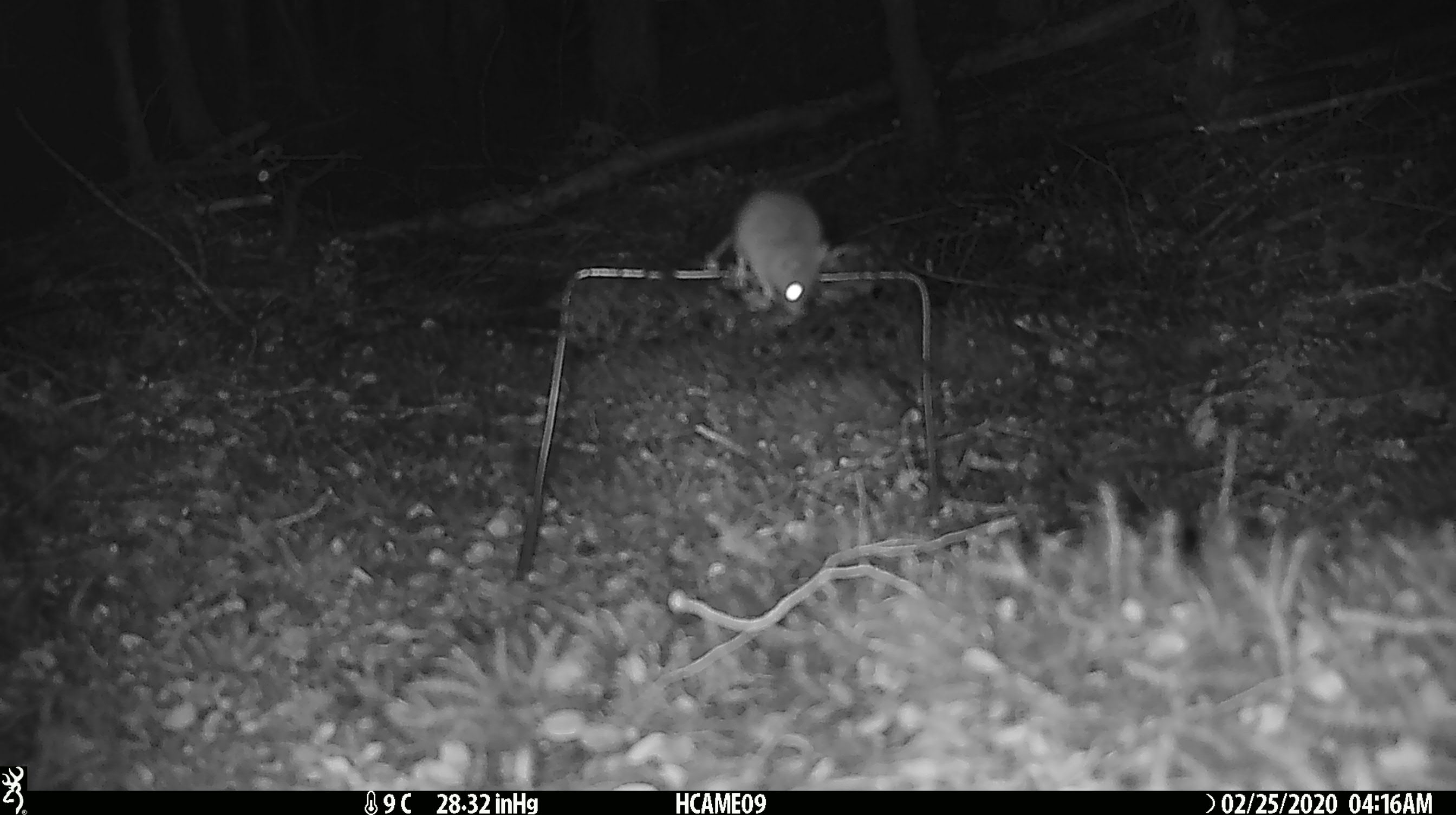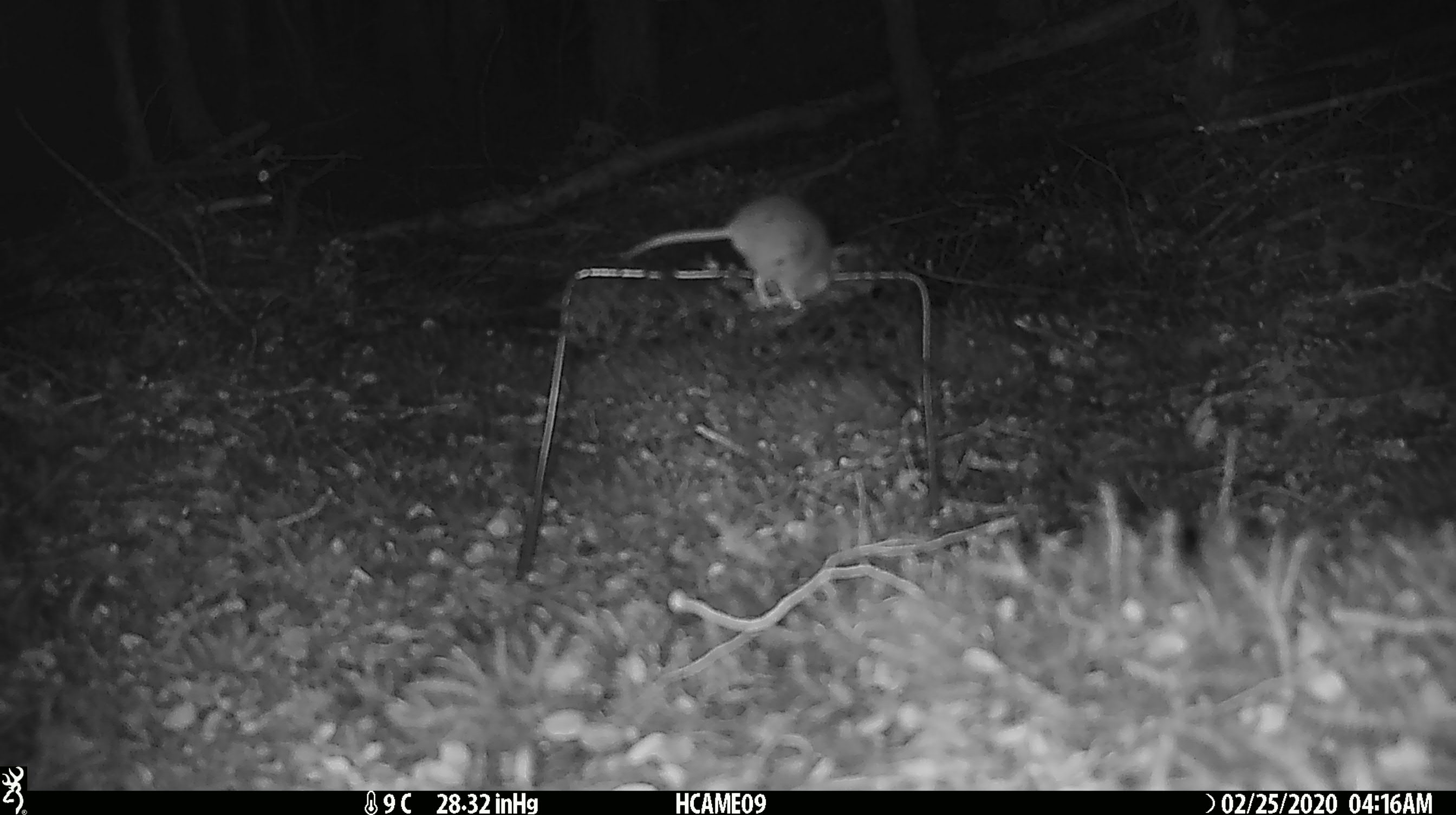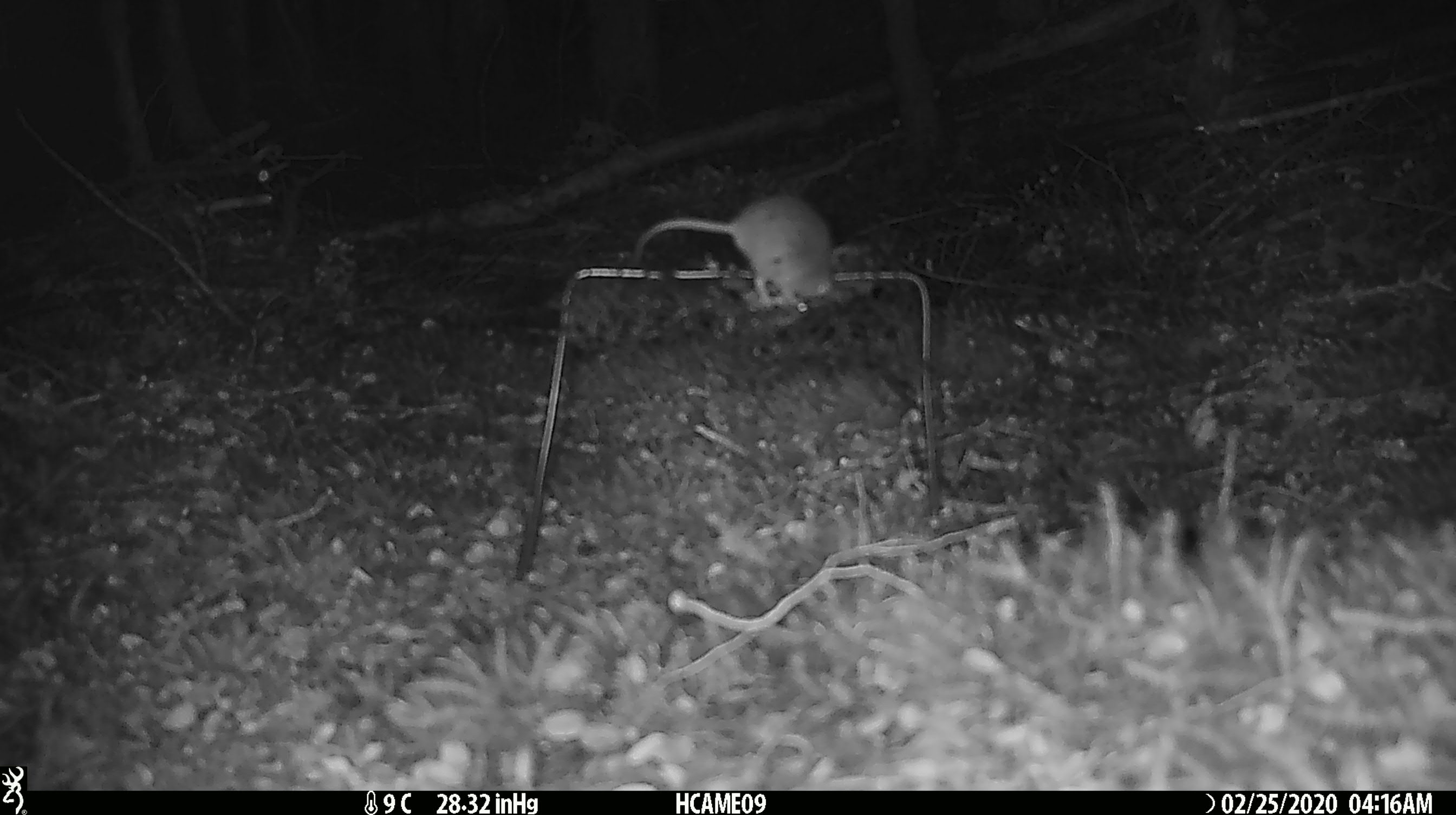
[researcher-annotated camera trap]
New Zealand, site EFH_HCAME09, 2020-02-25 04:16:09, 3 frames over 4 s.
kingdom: Animalia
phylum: Chordata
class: Mammalia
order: Rodentia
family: Muridae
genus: Mus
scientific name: Mus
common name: mouse